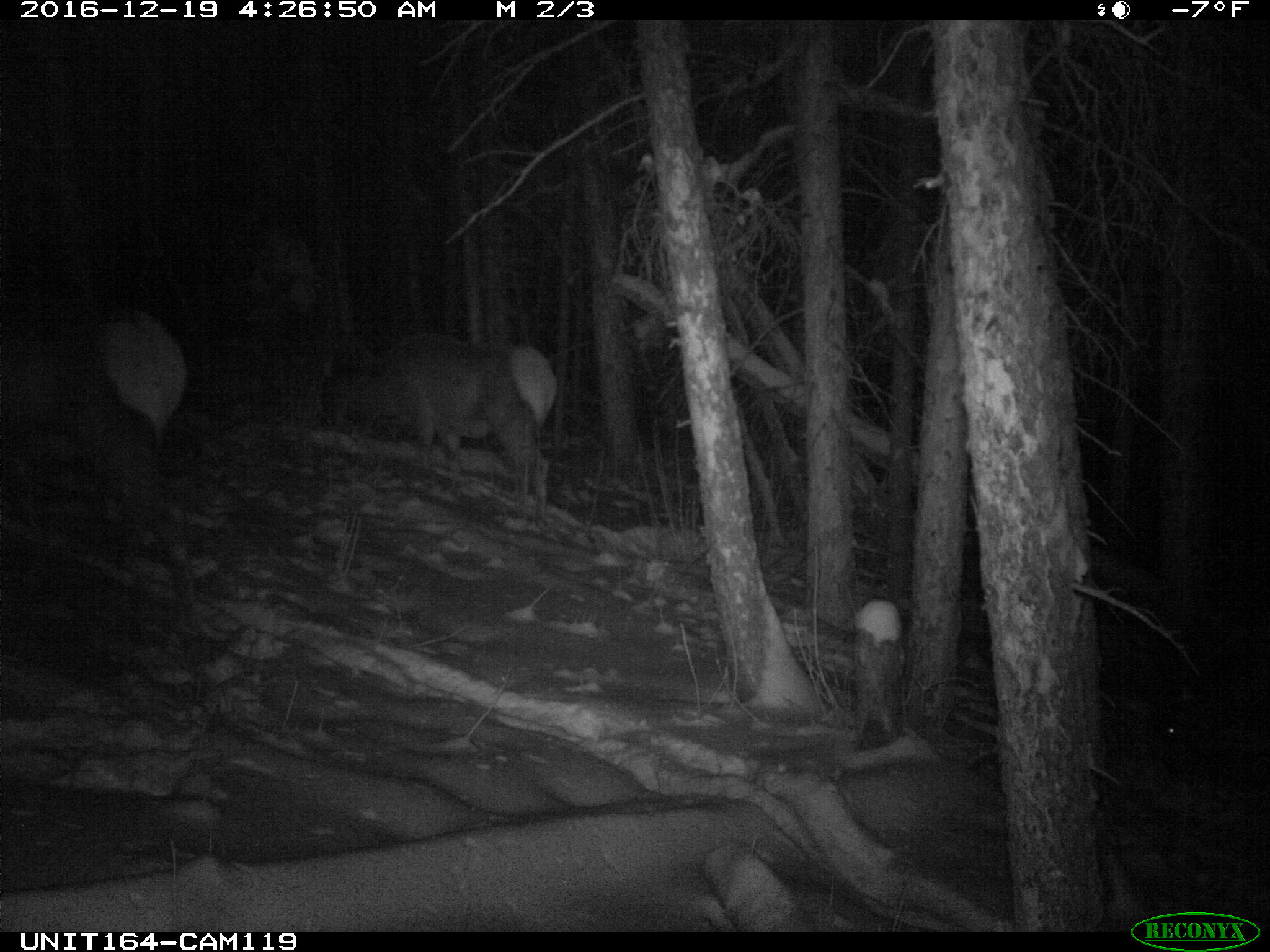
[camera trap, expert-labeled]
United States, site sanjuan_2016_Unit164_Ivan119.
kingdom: Animalia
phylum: Chordata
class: Mammalia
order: Artiodactyla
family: Cervidae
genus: Cervus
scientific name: Cervus elaphus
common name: red deer